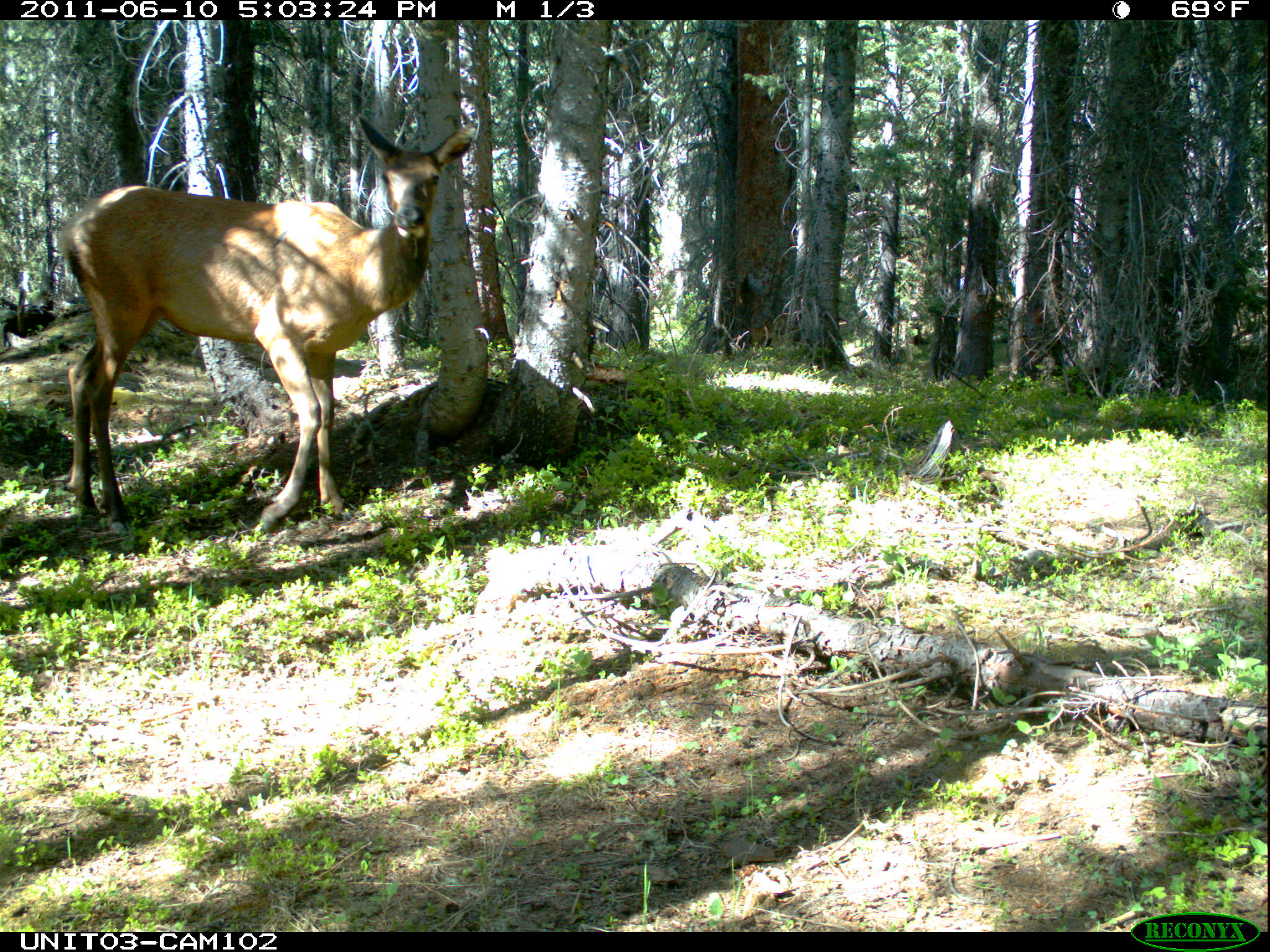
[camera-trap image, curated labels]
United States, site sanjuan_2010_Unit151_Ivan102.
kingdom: Animalia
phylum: Chordata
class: Mammalia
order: Artiodactyla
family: Cervidae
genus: Cervus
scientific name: Cervus elaphus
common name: red deer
Cervus elaphus (red deer).